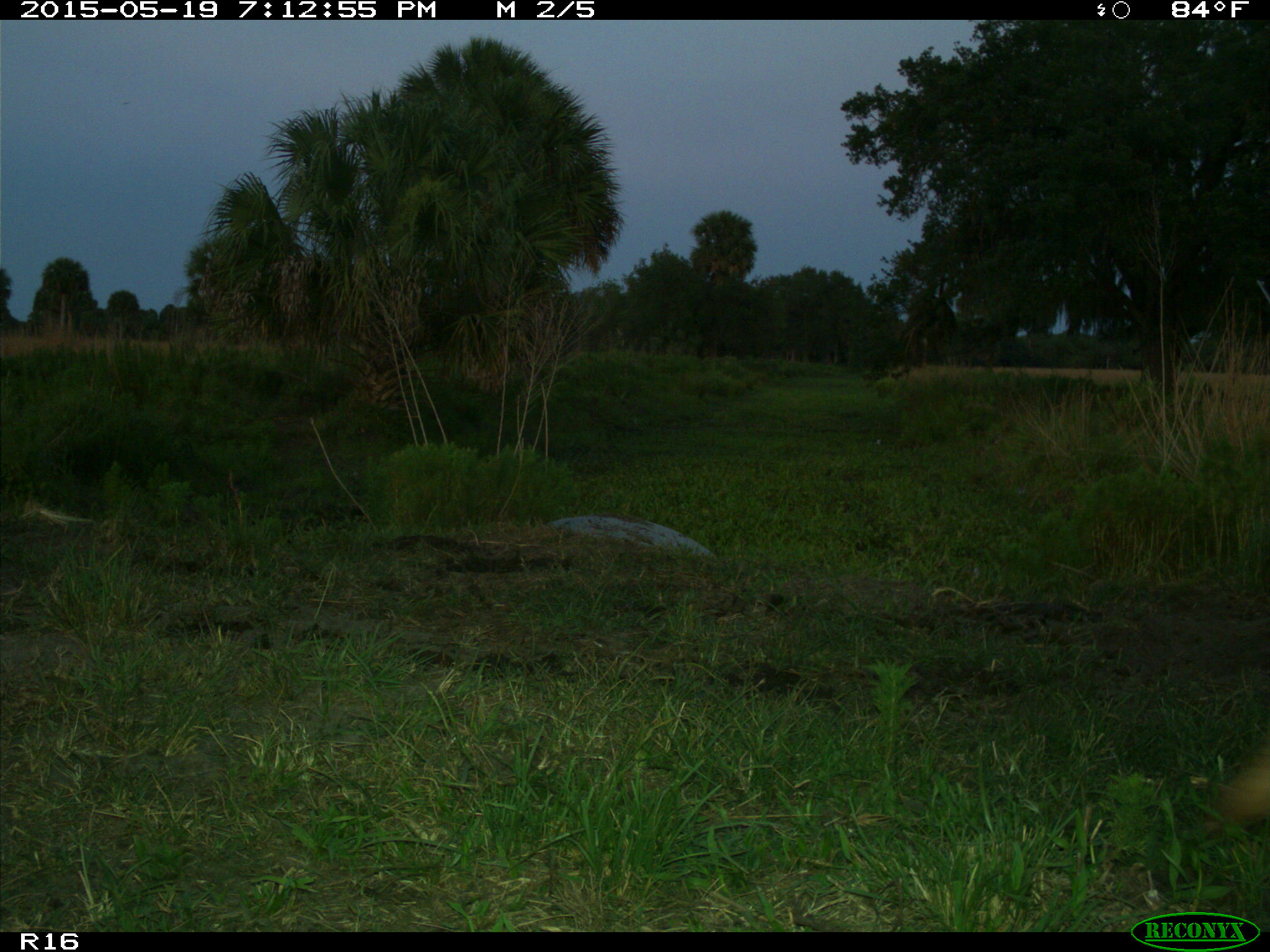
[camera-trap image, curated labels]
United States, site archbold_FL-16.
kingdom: Animalia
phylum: Chordata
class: Mammalia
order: Artiodactyla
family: Bovidae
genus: Bos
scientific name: Bos taurus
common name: domestic cow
Bos taurus (domestic cow).